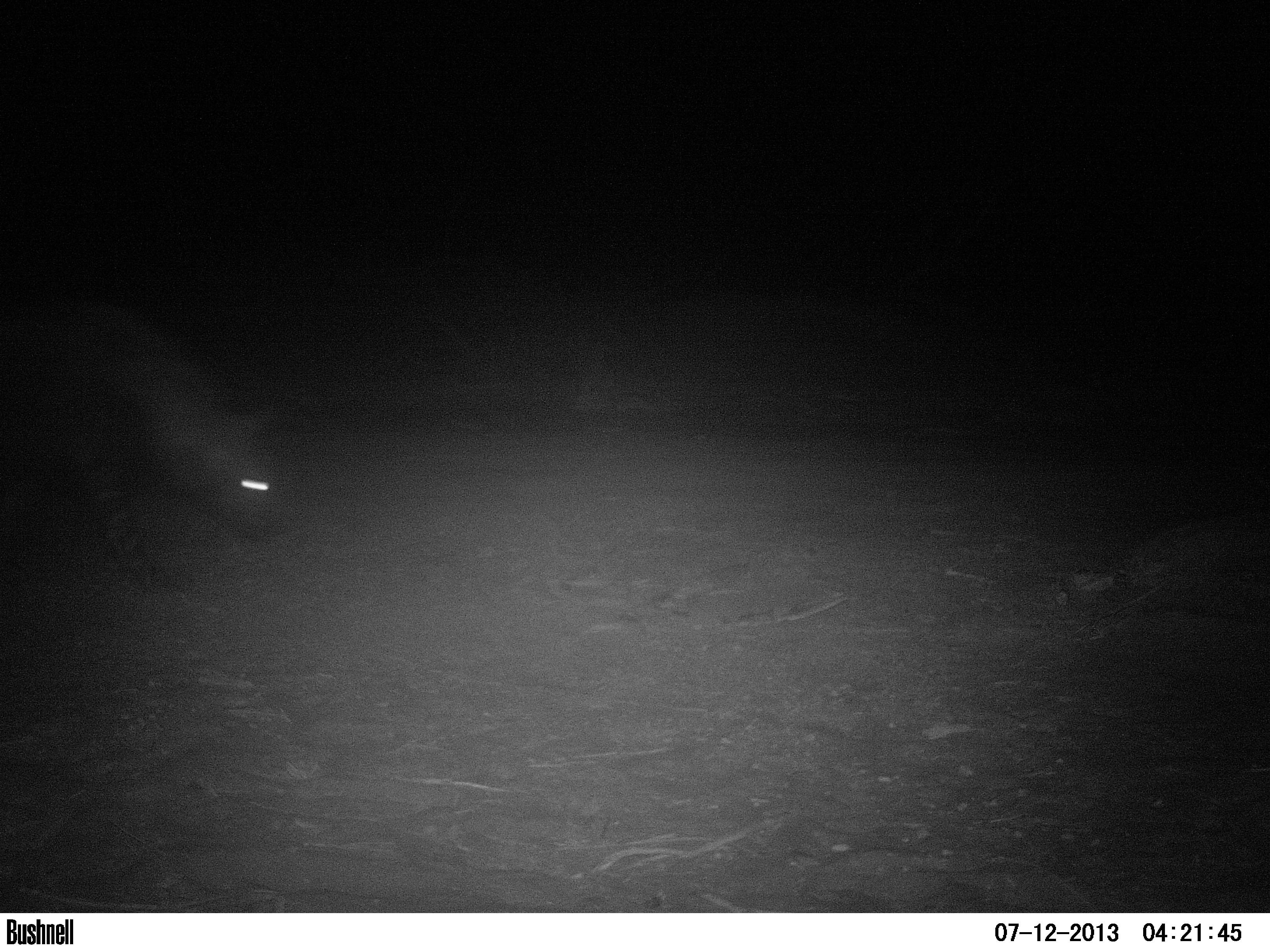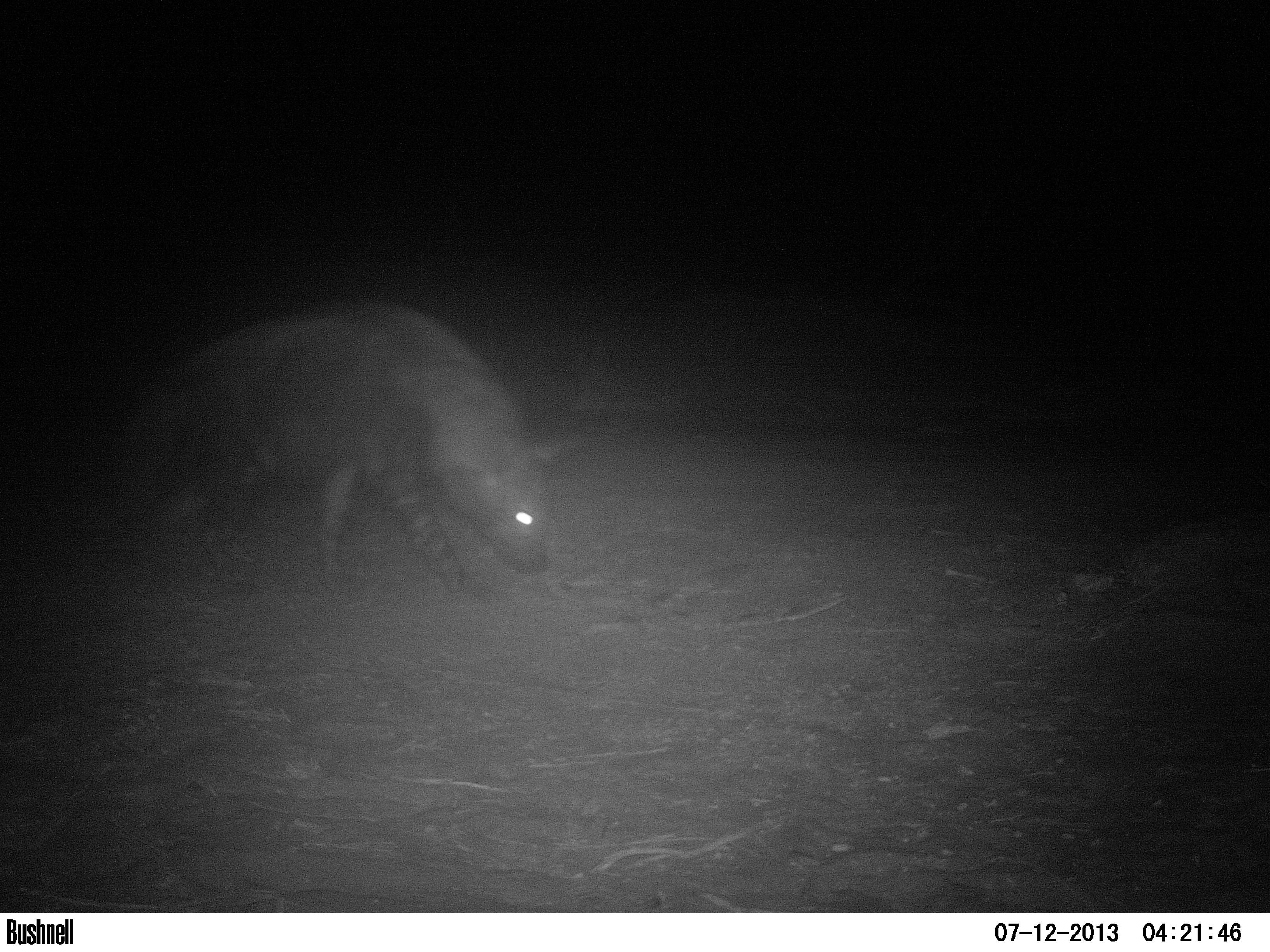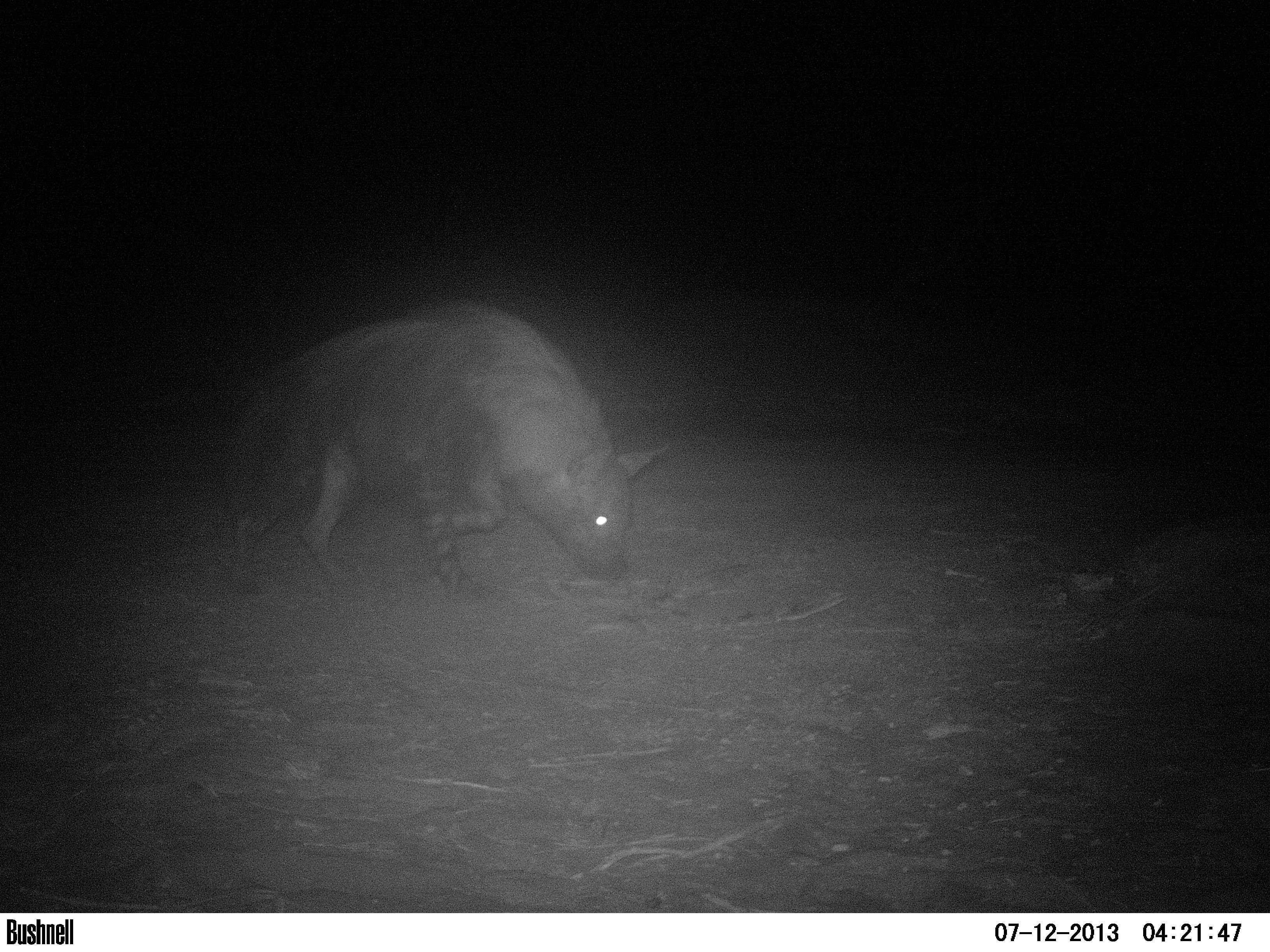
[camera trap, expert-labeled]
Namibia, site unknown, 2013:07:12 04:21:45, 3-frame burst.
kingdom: Animalia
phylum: Chordata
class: Mammalia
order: Carnivora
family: Hyaenidae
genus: Parahyaena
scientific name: Parahyaena brunnea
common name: brown hyena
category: hyaena brunnea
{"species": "hyaena brunnea (brown hyena) (Parahyaena brunnea)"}